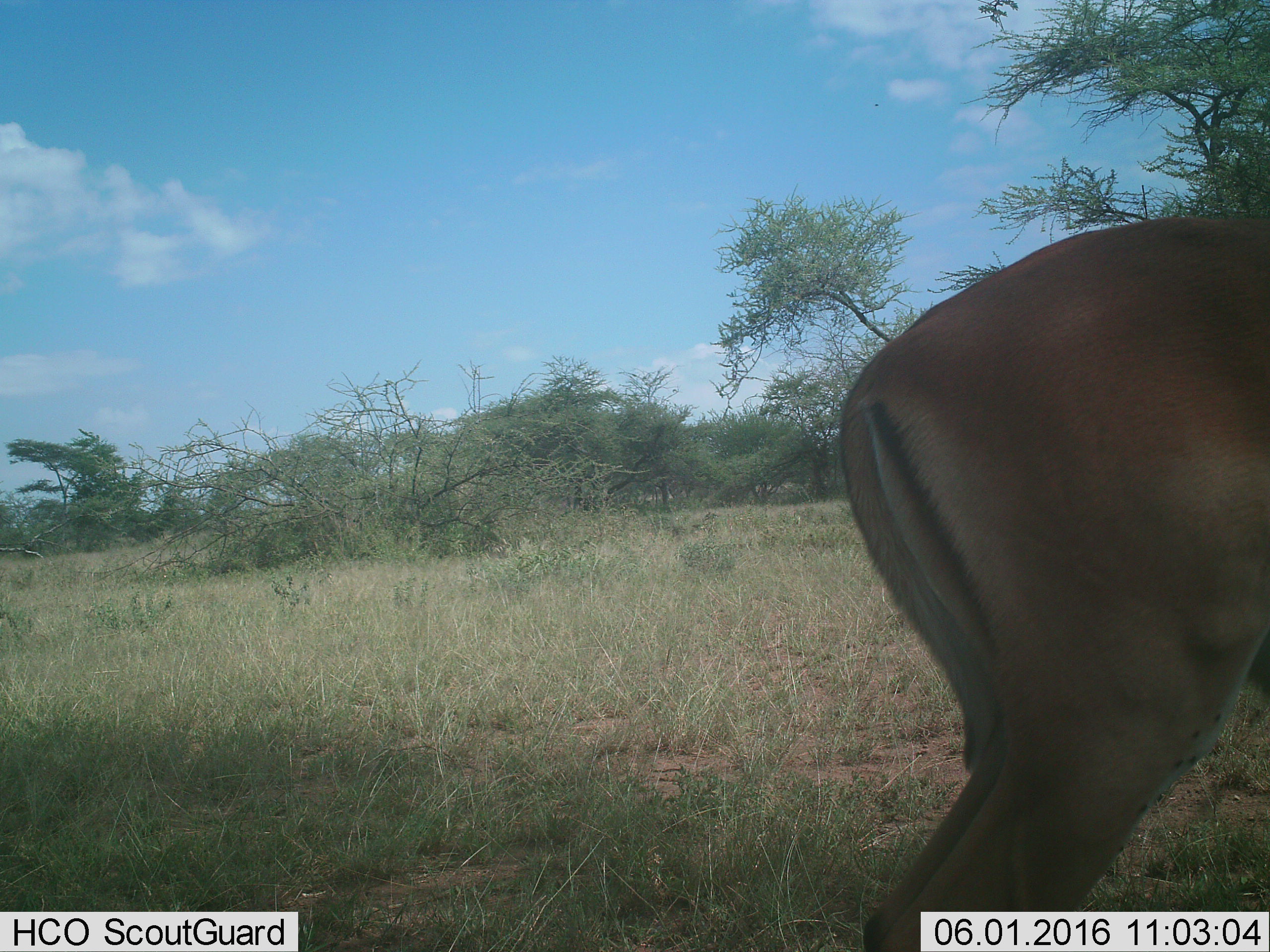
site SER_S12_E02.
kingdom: Animalia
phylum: Chordata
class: Mammalia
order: Artiodactyla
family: Bovidae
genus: Aepyceros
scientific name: Aepyceros melampus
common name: impala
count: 1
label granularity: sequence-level